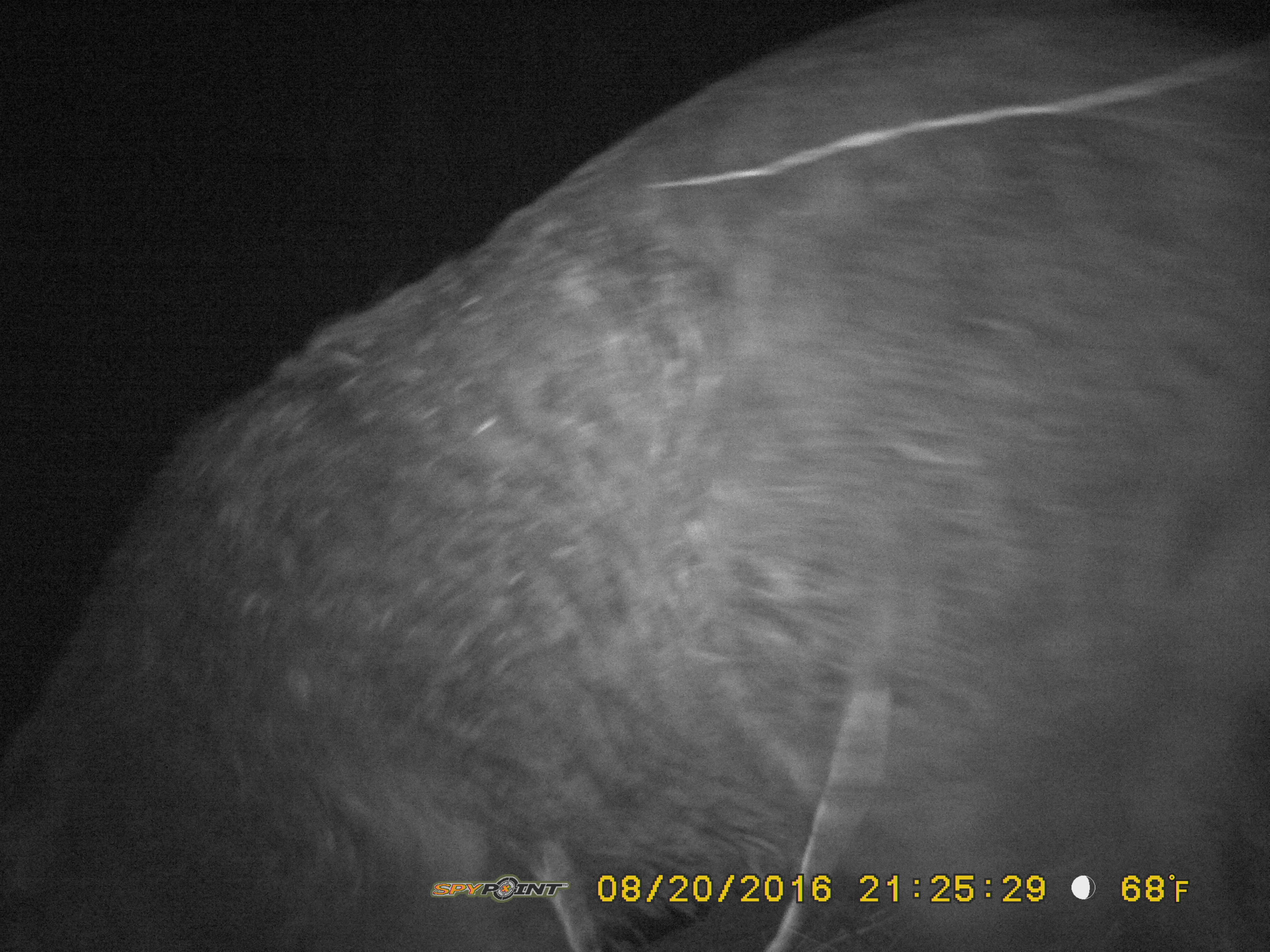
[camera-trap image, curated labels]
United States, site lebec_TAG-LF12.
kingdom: Animalia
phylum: Chordata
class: Mammalia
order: Artiodactyla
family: Suidae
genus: Sus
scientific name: Sus scrofa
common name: wild boar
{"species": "Sus scrofa (wild boar)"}